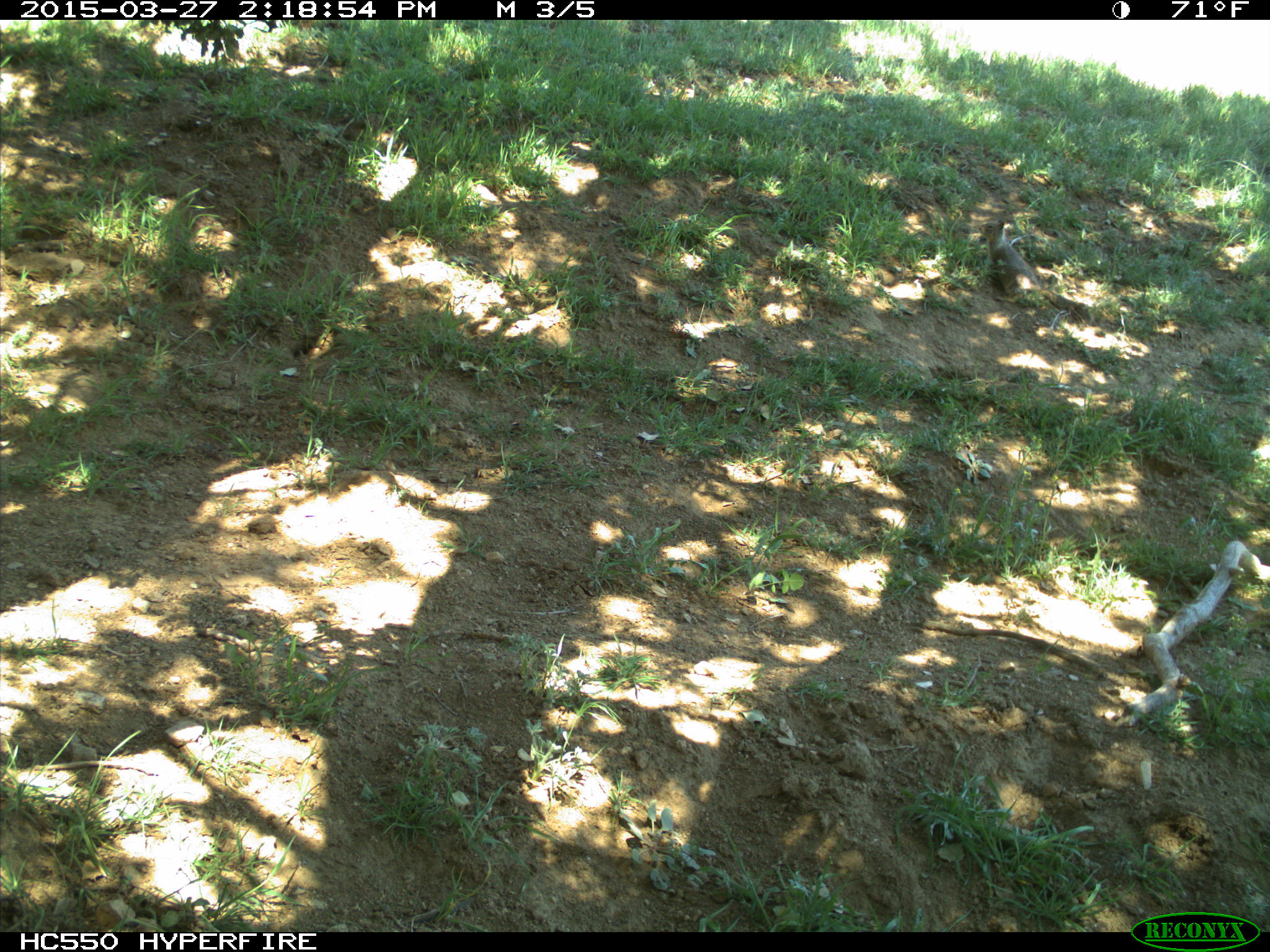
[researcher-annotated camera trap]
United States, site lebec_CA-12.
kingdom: Animalia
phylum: Chordata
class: Mammalia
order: Rodentia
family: Sciuridae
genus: Otospermophilus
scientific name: Otospermophilus beecheyi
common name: california ground squirrel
Otospermophilus beecheyi (california ground squirrel).